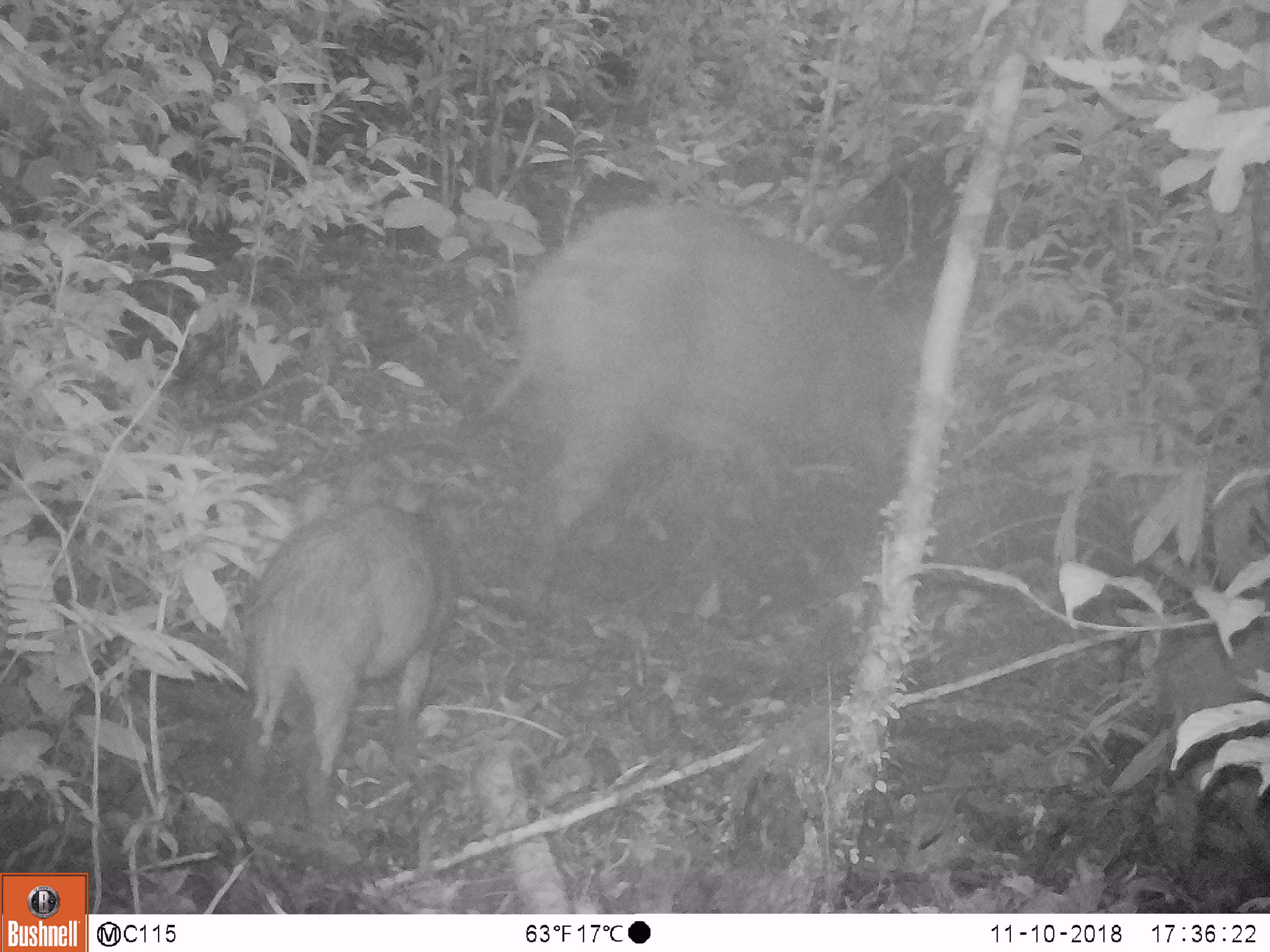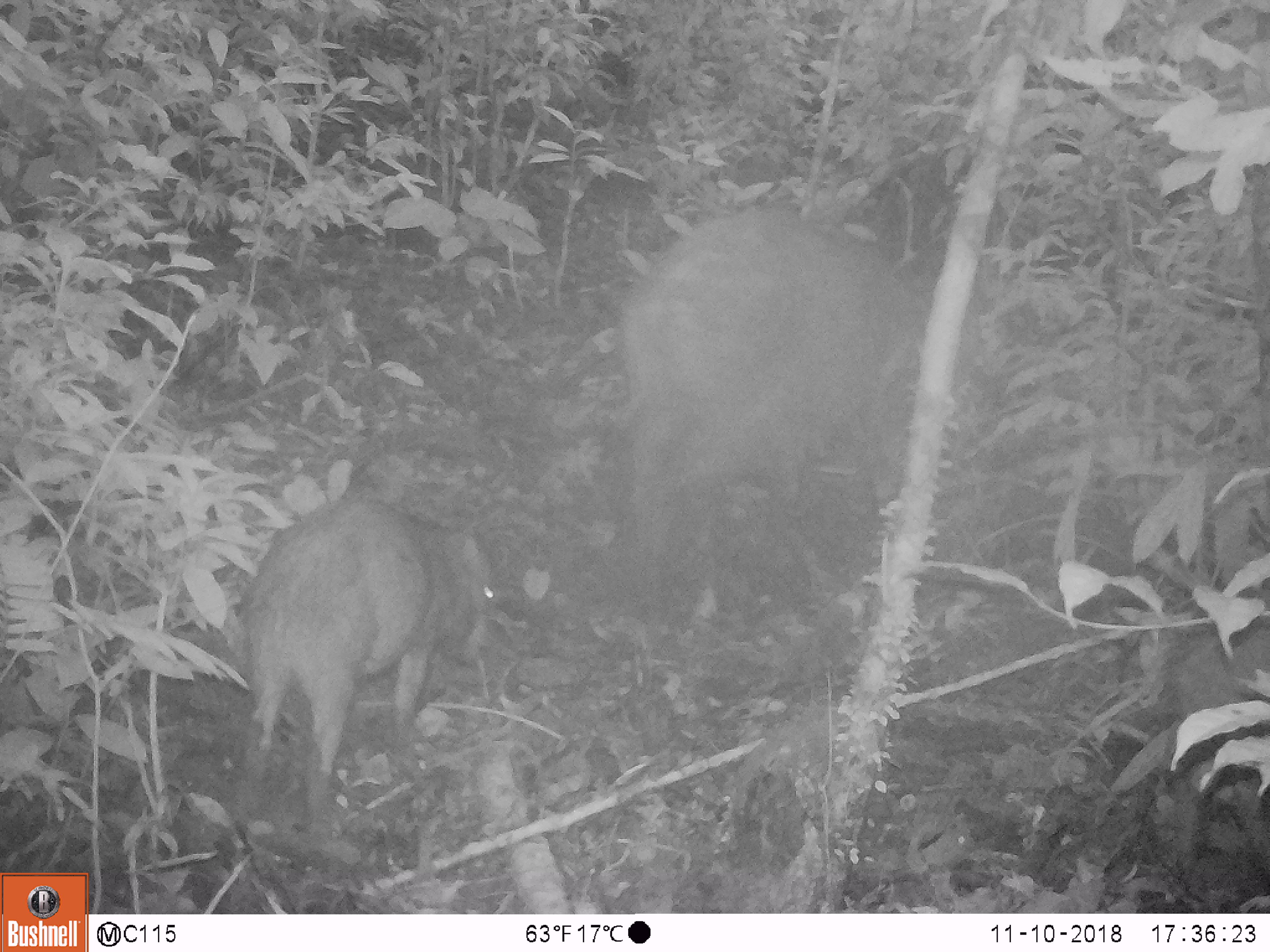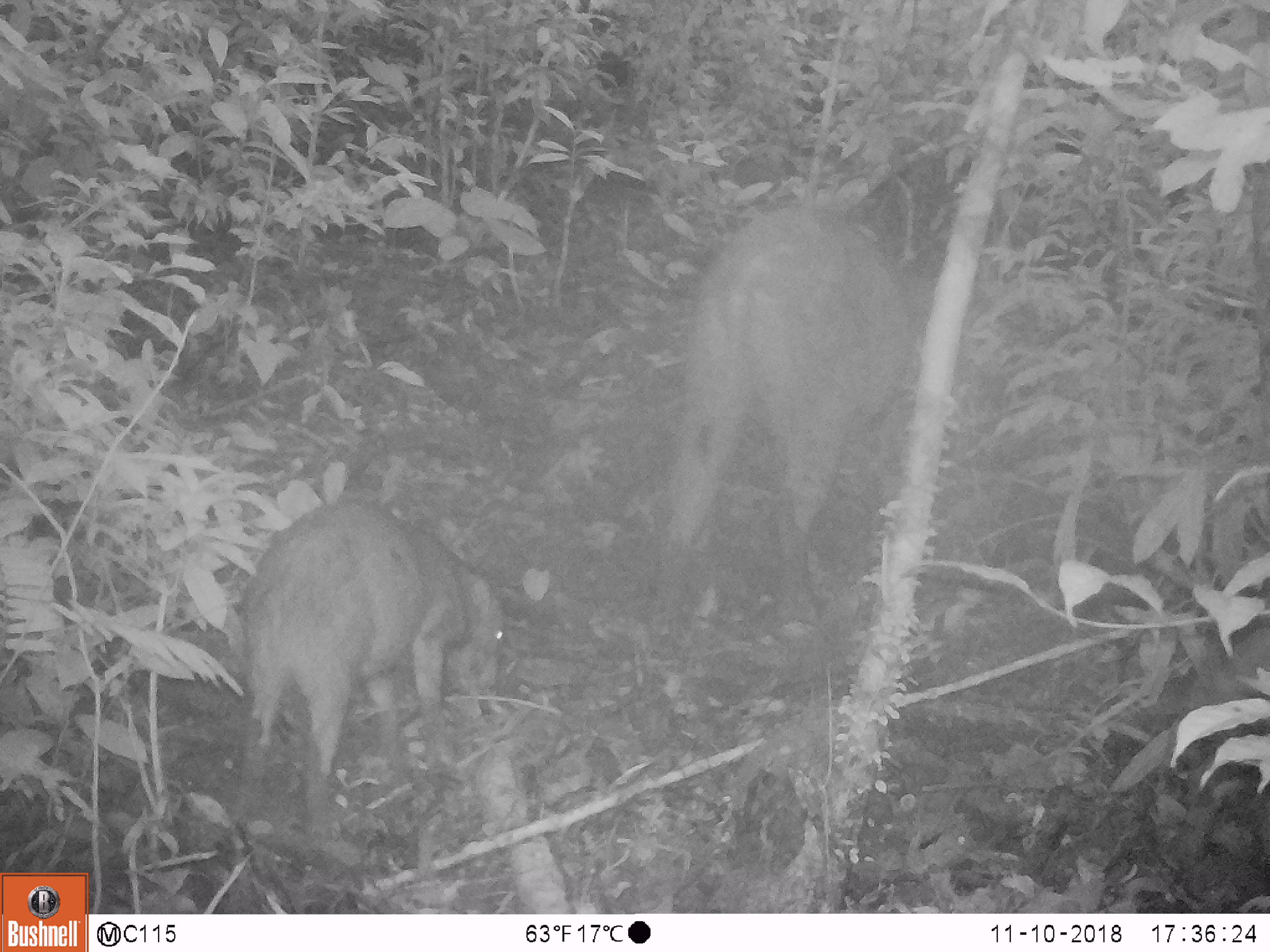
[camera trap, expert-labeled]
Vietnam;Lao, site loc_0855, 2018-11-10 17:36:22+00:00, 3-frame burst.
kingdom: Animalia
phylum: Chordata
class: Mammalia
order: Artiodactyla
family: Suidae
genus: Sus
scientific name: Sus scrofa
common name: eurasian wild pig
Eurasian wild pig (Sus scrofa). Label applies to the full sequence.